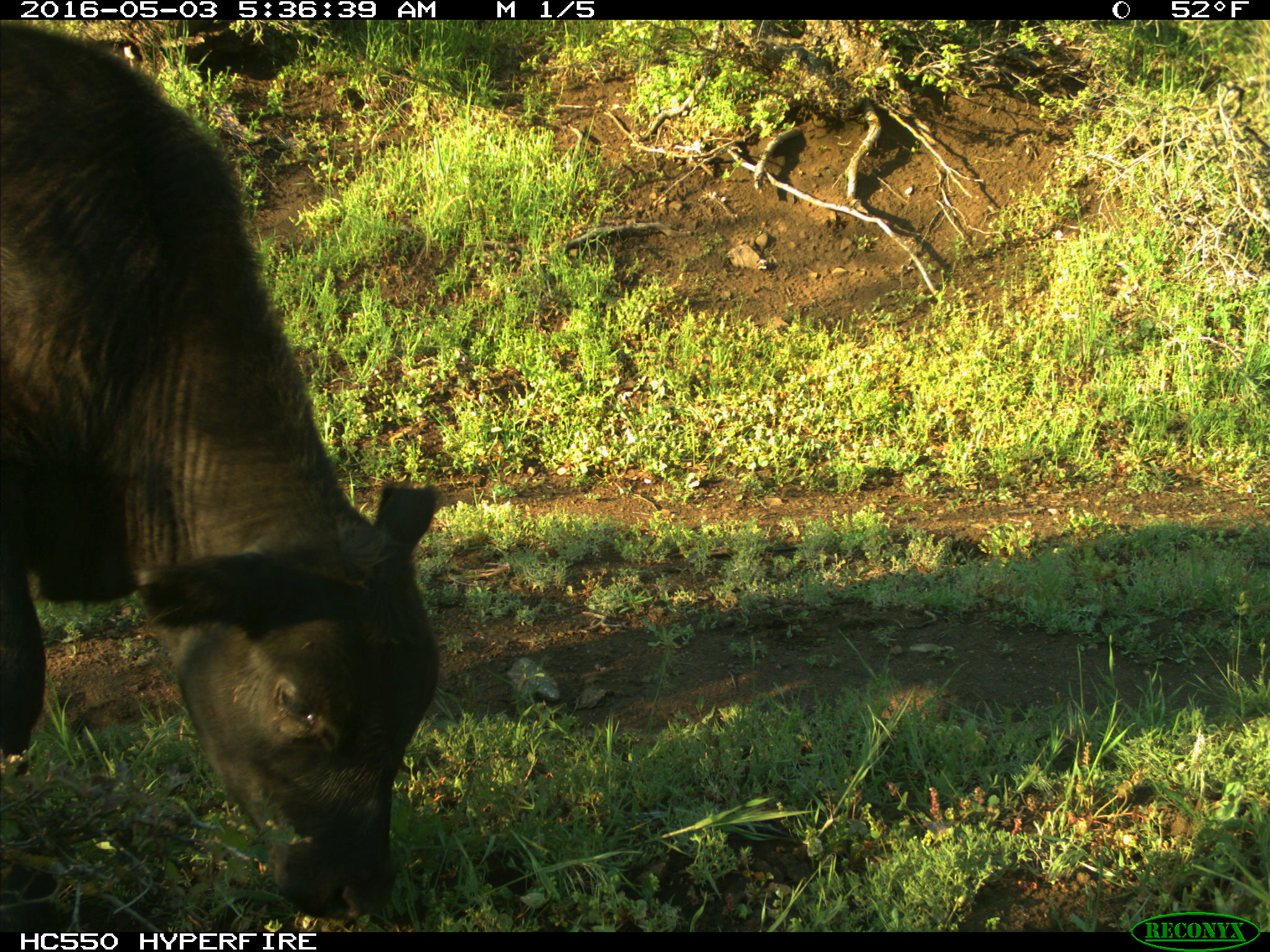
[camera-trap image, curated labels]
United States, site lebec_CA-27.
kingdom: Animalia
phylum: Chordata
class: Mammalia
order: Artiodactyla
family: Bovidae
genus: Bos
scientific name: Bos taurus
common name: domestic cow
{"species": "Bos taurus (domestic cow)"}